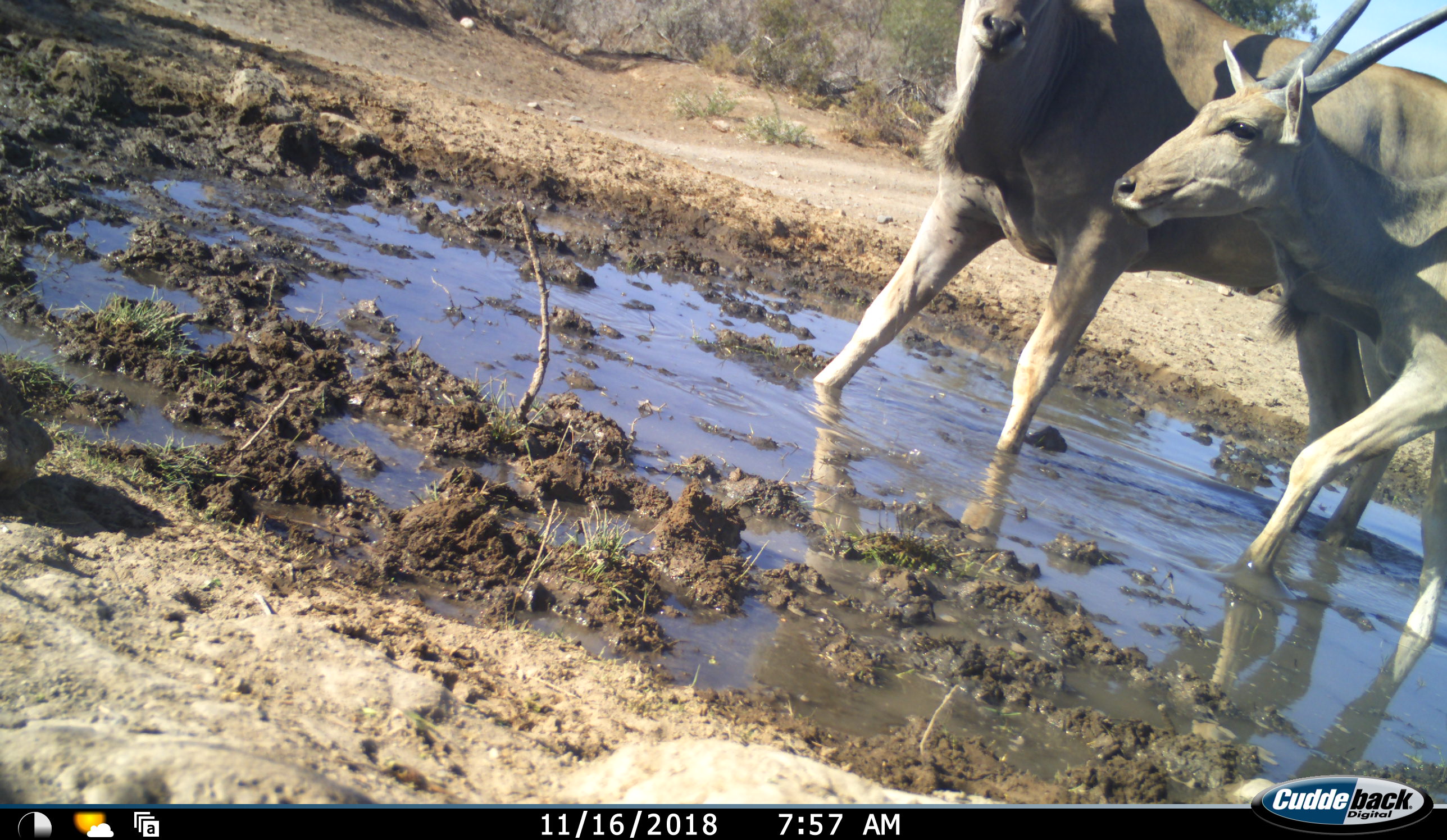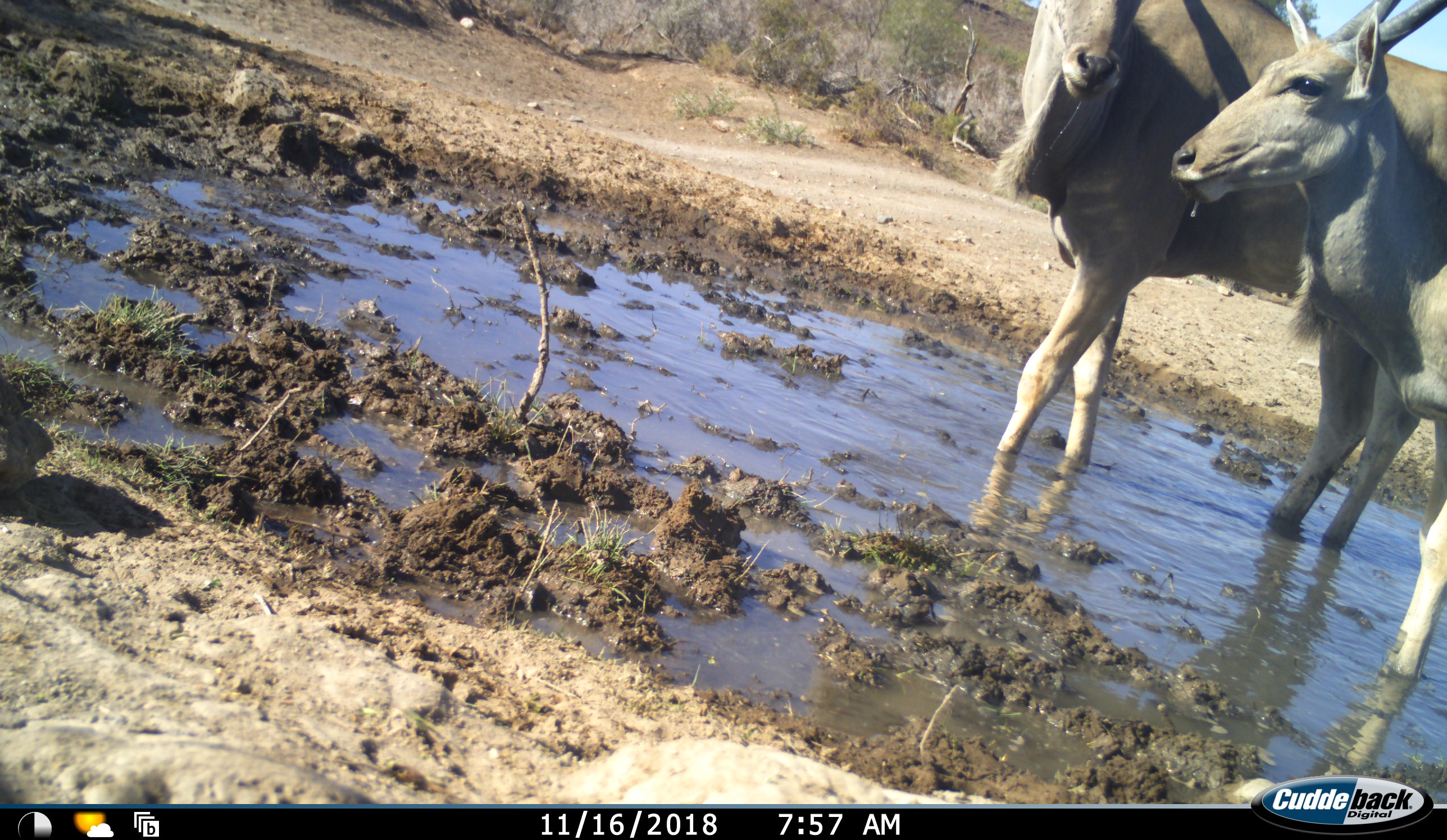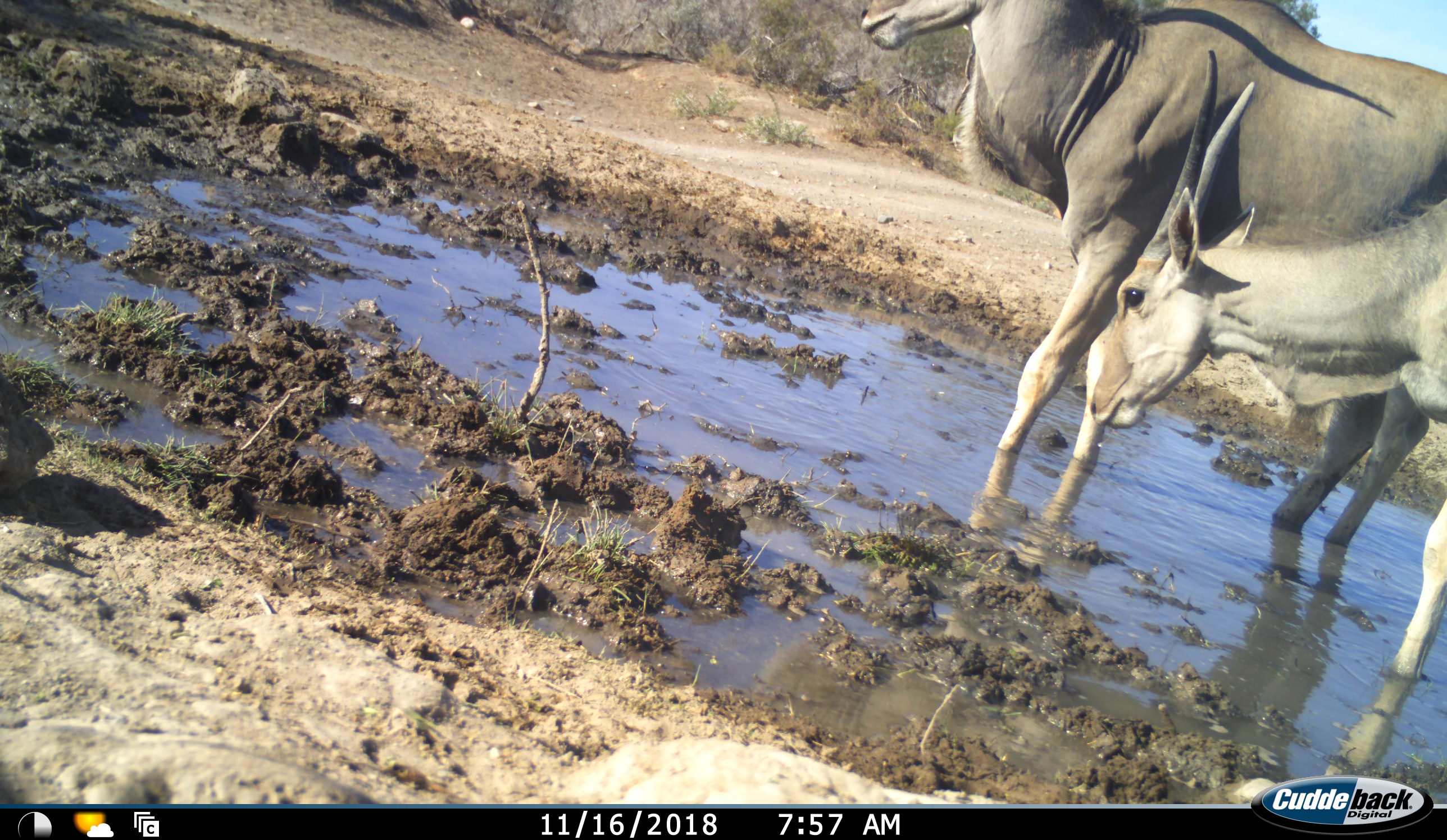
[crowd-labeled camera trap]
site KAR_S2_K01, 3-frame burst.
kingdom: Animalia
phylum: Chordata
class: Mammalia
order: Artiodactyla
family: Bovidae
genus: Tragelaphus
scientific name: Tragelaphus oryx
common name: eland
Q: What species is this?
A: Eland (Tragelaphus oryx).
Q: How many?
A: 2.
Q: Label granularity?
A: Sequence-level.